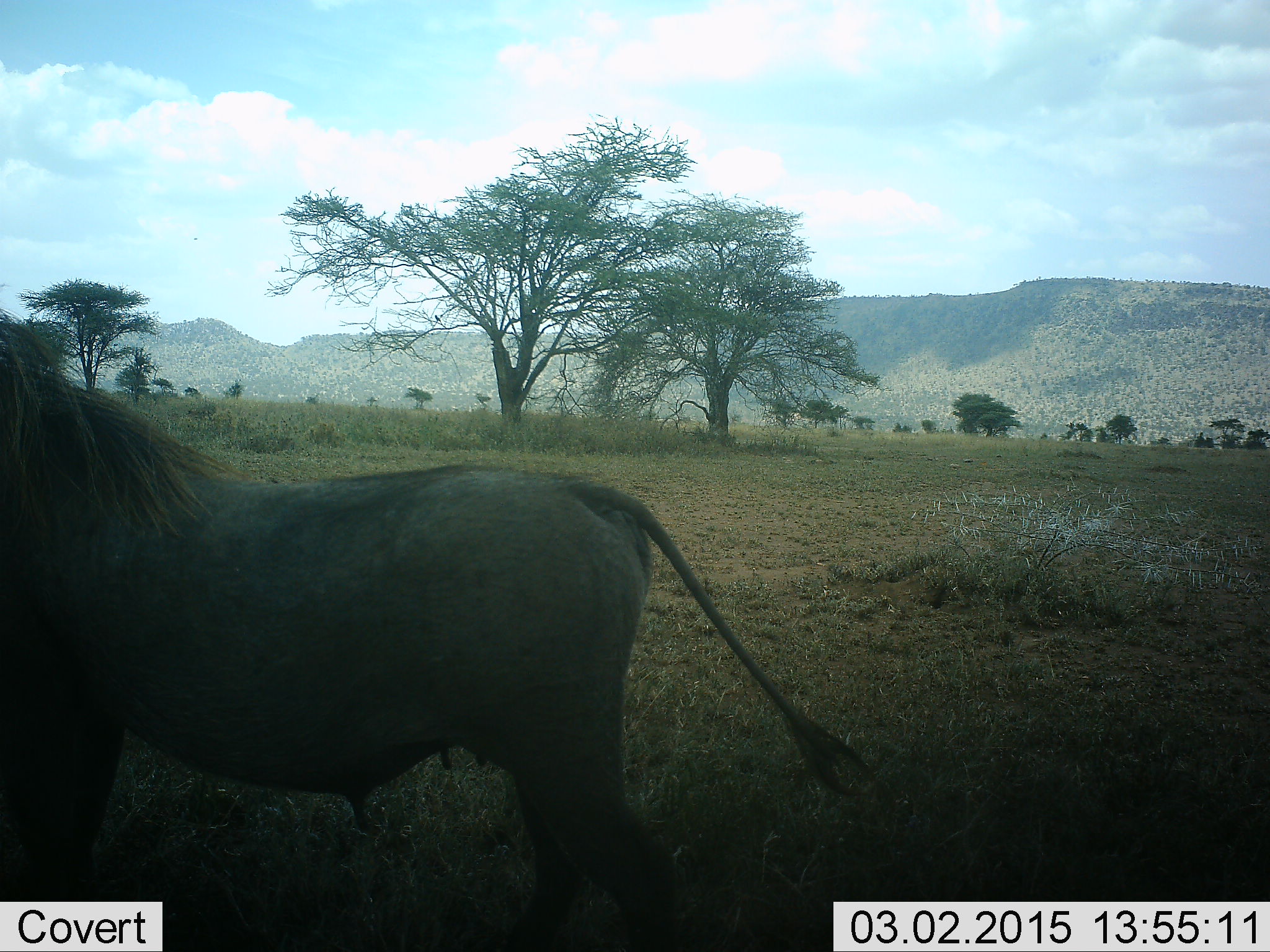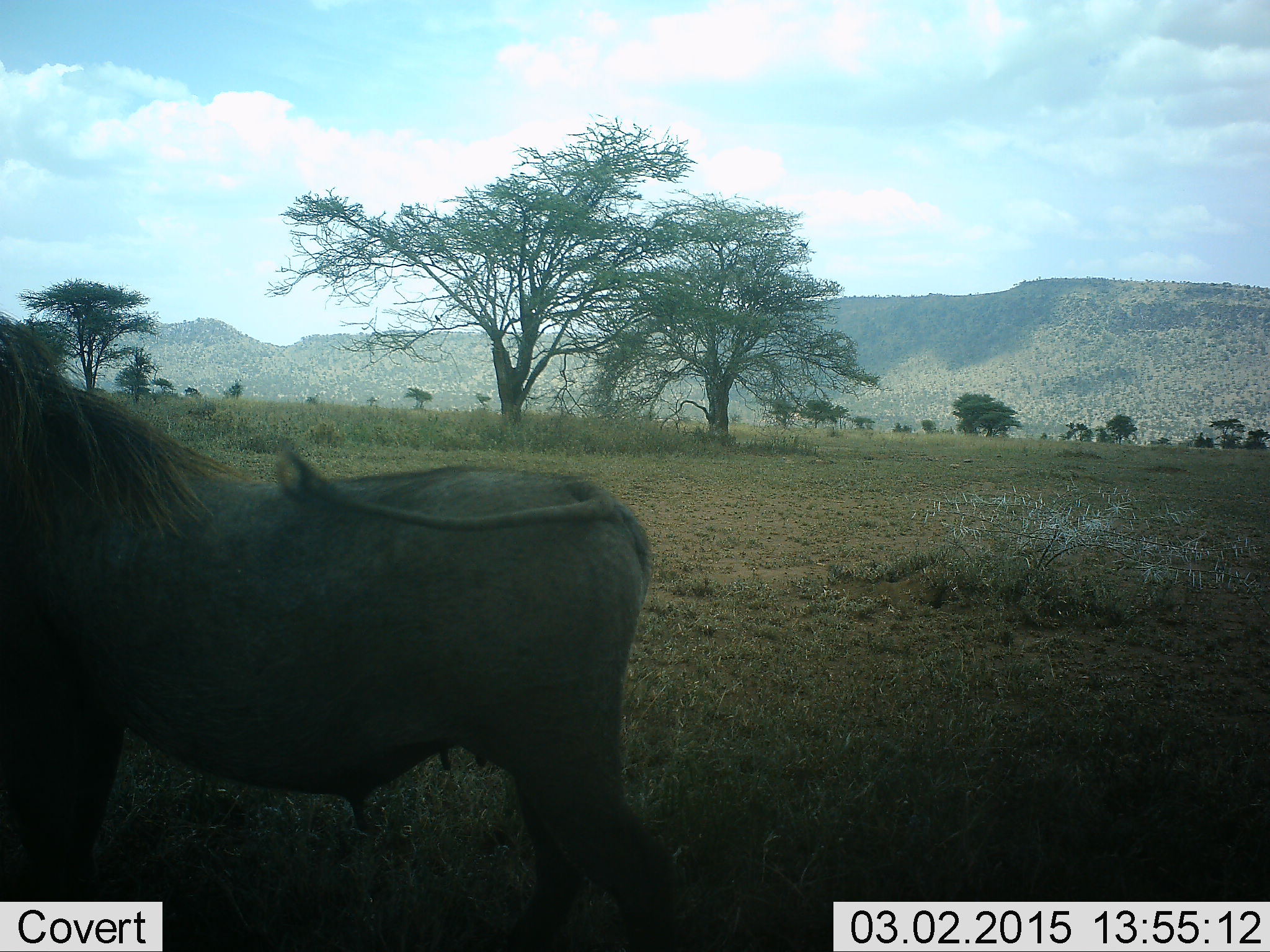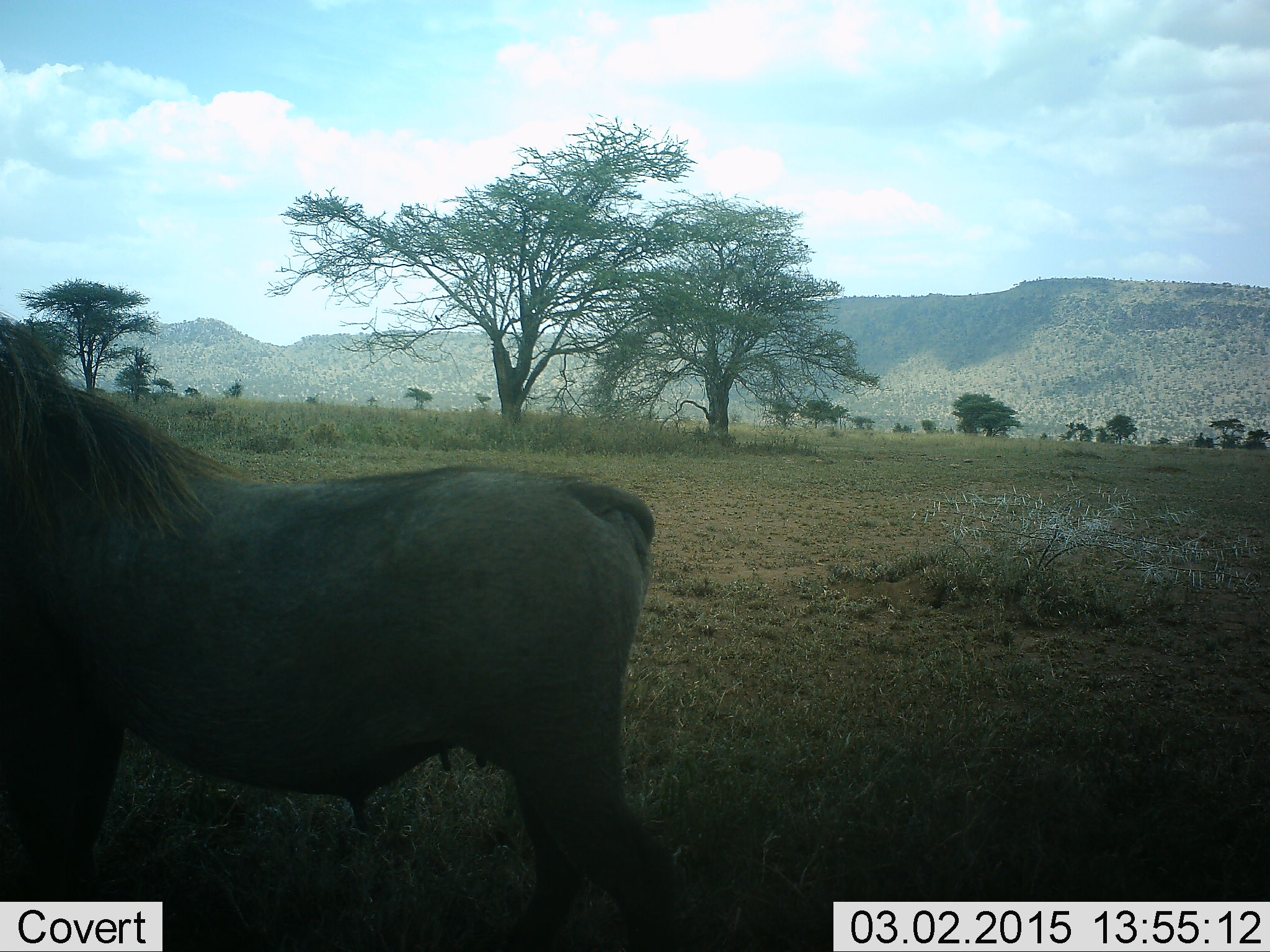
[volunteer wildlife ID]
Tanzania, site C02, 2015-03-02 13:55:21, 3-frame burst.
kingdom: Animalia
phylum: Chordata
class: Mammalia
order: Artiodactyla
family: Suidae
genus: Phacochoerus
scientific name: Phacochoerus africanus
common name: warthog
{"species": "warthog (Phacochoerus africanus)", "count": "1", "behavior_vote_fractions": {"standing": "91%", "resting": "0%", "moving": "9%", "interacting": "0%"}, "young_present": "0%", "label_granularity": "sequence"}